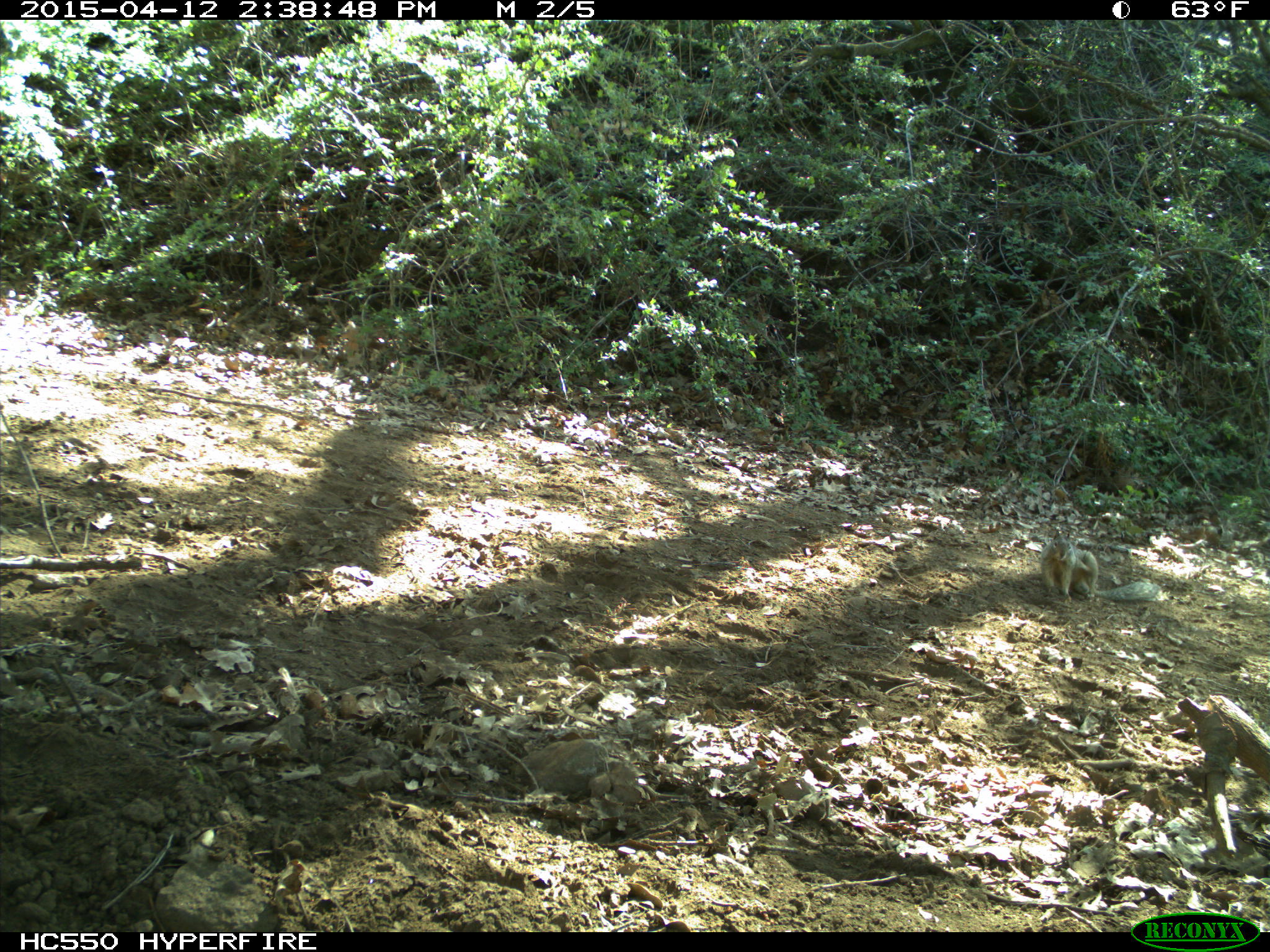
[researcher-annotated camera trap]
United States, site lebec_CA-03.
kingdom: Animalia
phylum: Chordata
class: Mammalia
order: Rodentia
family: Sciuridae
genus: Otospermophilus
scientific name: Otospermophilus beecheyi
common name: california ground squirrel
Otospermophilus beecheyi (california ground squirrel).